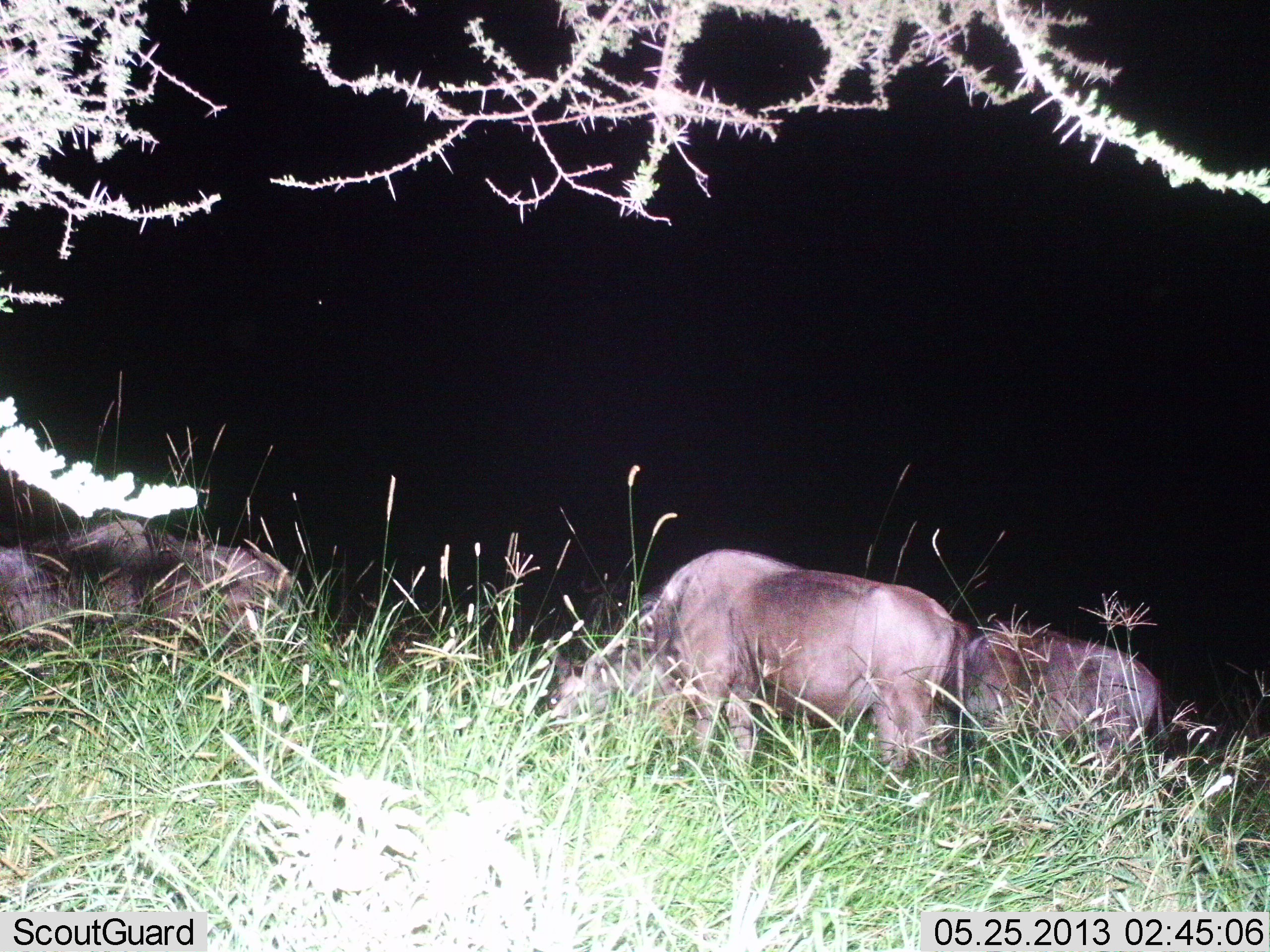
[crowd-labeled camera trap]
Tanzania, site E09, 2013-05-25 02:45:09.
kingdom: Animalia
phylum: Chordata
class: Mammalia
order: Artiodactyla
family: Bovidae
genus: Connochaetes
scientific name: Connochaetes taurinus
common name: blue wildebeest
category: wildebeest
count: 3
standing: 46%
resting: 8%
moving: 0%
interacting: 0%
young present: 0%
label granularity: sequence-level